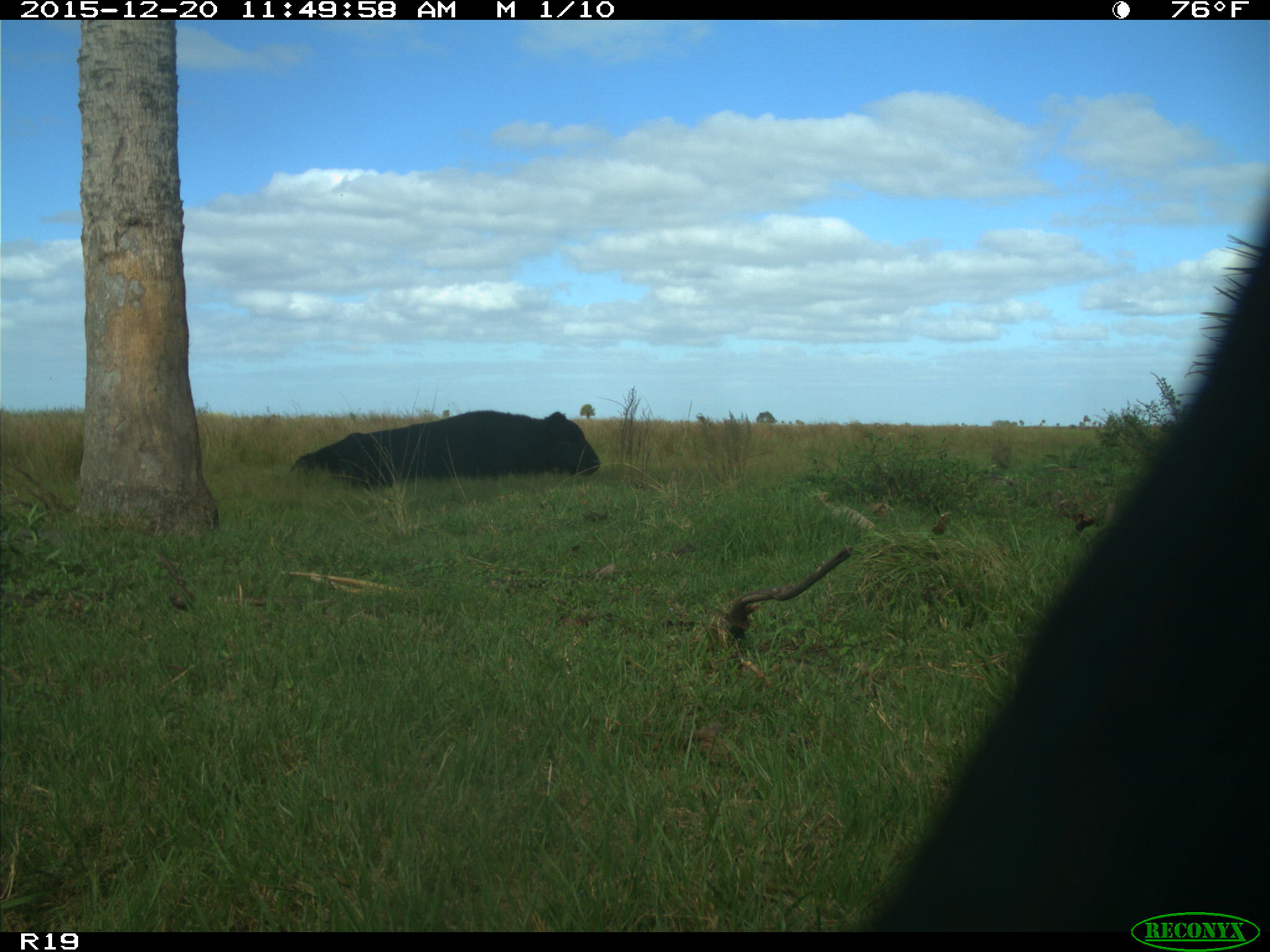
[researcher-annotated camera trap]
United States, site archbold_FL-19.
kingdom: Animalia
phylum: Chordata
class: Mammalia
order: Artiodactyla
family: Bovidae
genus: Bos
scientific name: Bos taurus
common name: domestic cow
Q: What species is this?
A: Bos taurus (domestic cow).